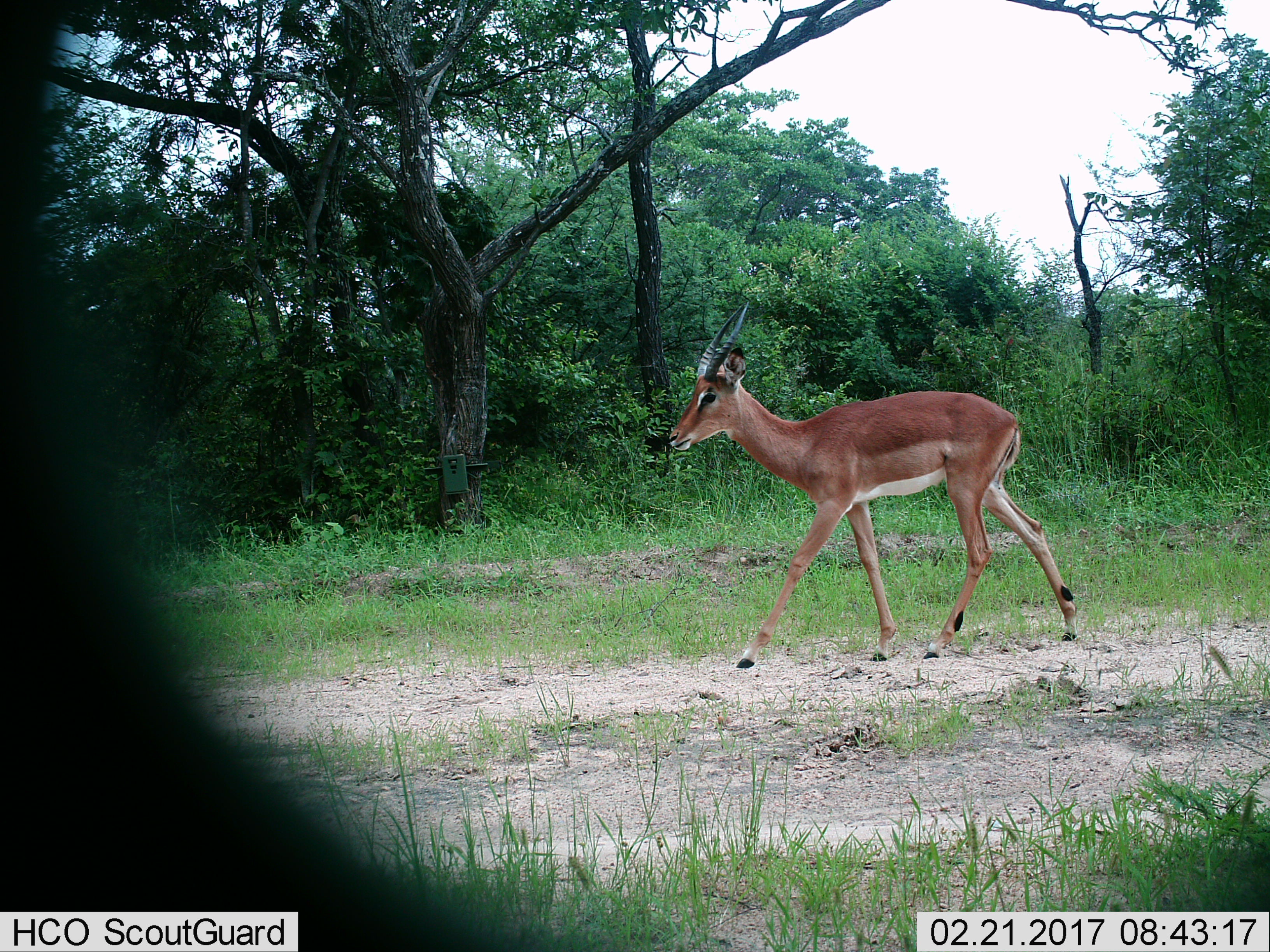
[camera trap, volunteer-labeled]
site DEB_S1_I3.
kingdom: Animalia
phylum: Chordata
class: Mammalia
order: Artiodactyla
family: Bovidae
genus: Aepyceros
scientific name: Aepyceros melampus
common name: impala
Impala (Aepyceros melampus), count 1. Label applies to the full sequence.